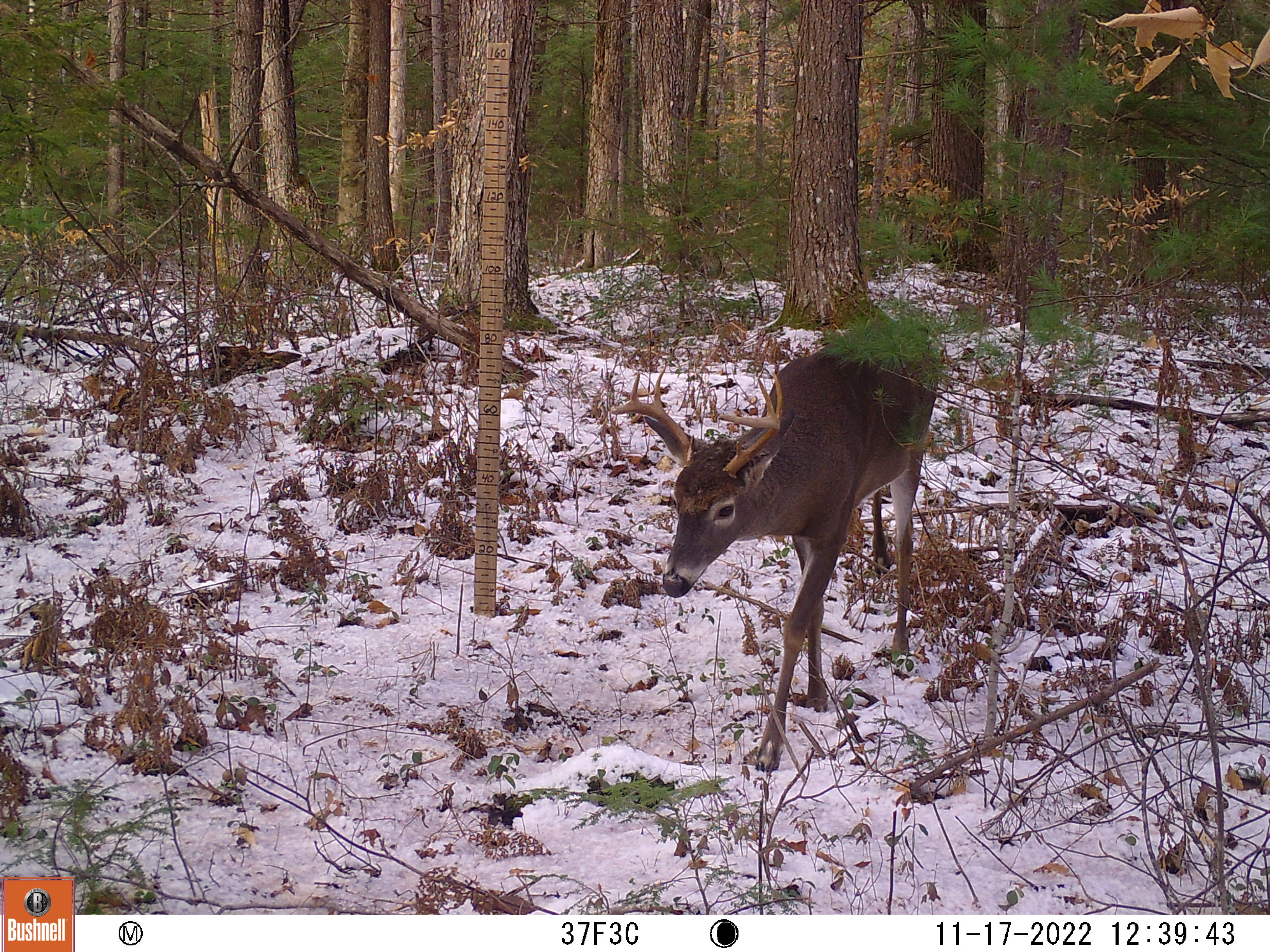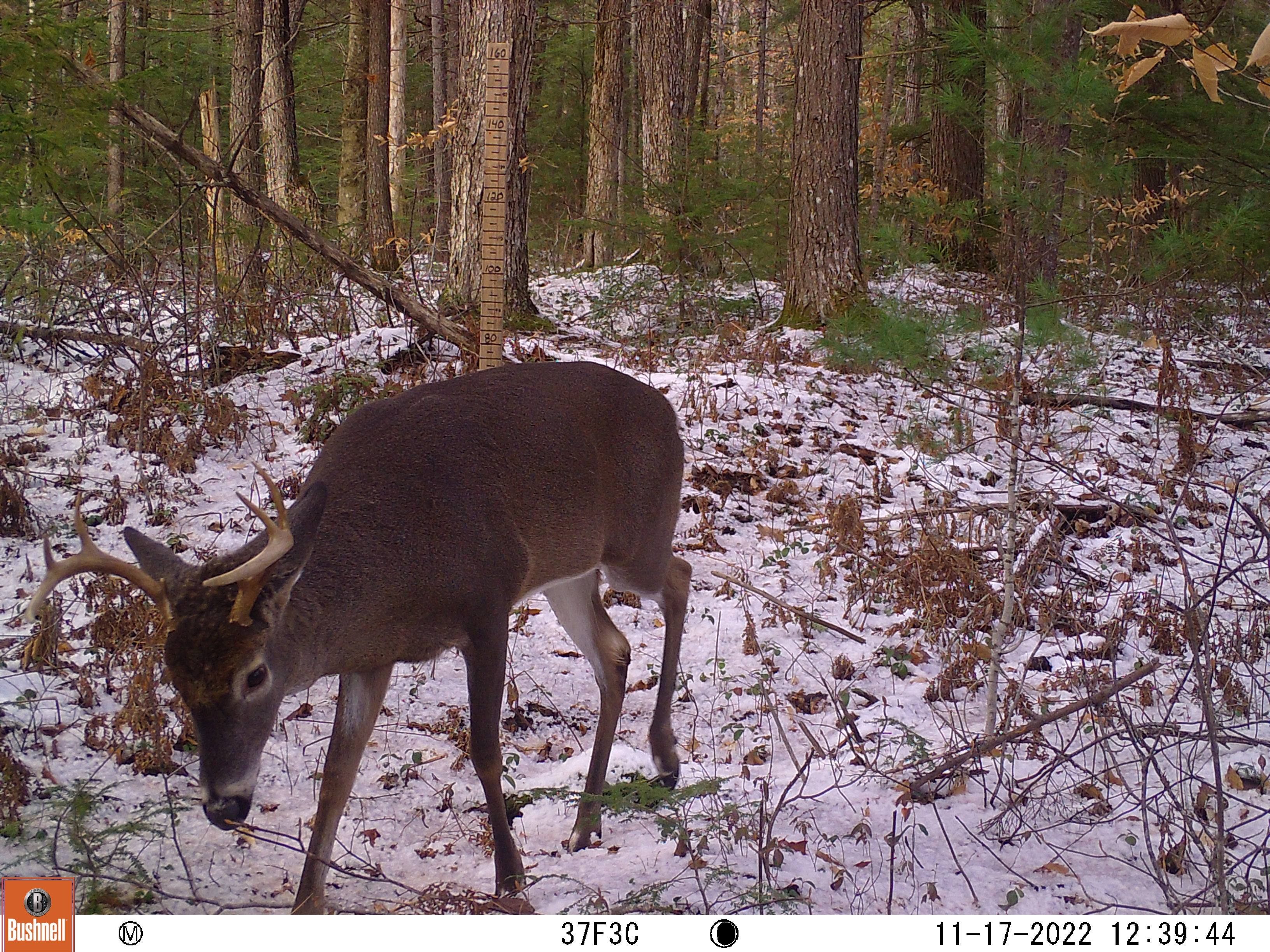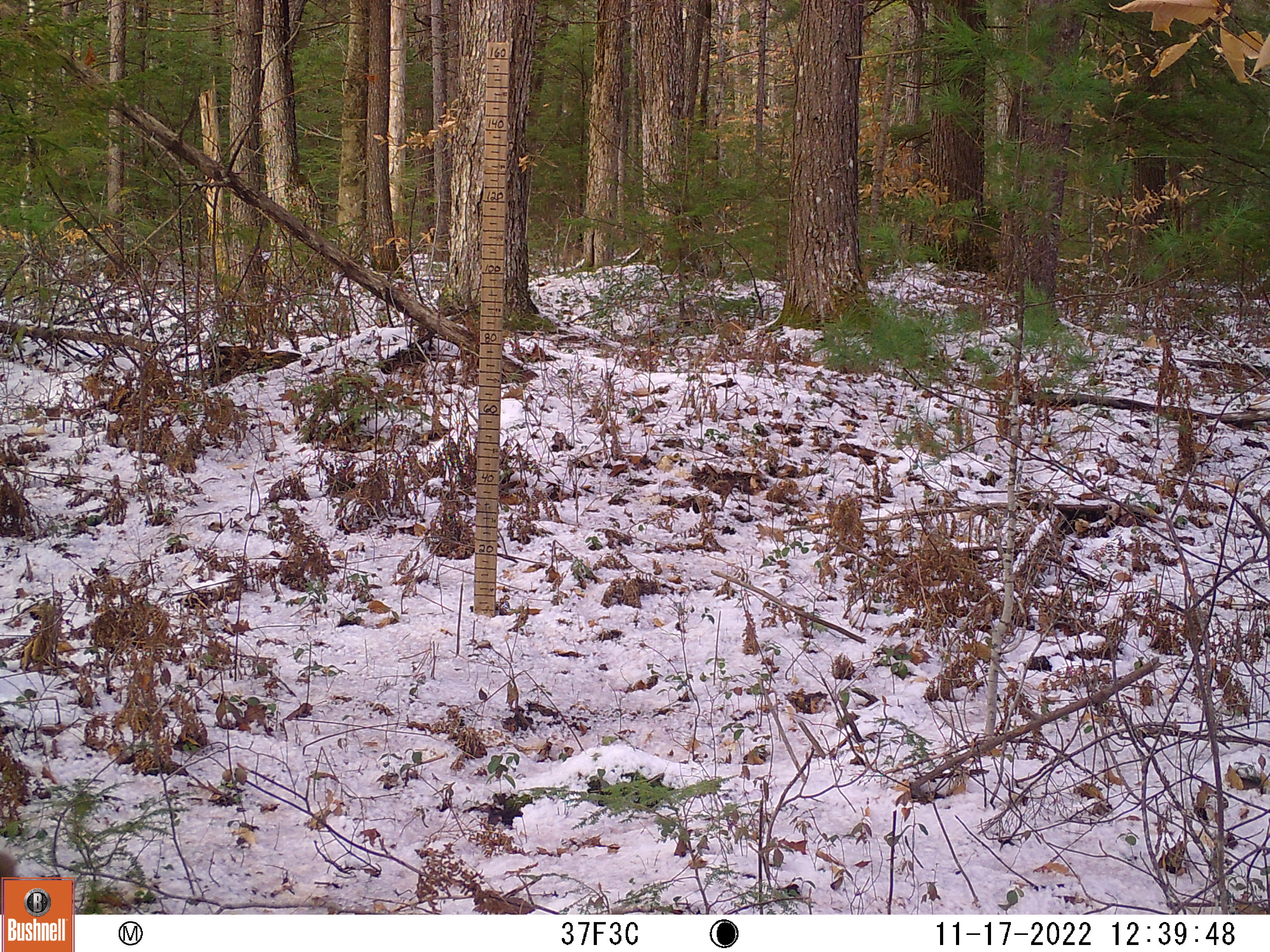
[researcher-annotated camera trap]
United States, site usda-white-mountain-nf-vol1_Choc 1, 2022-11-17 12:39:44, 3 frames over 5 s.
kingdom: Animalia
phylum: Chordata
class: Mammalia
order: Artiodactyla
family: Cervidae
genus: Odocoileus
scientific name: Odocoileus virginianus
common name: white-tailed deer